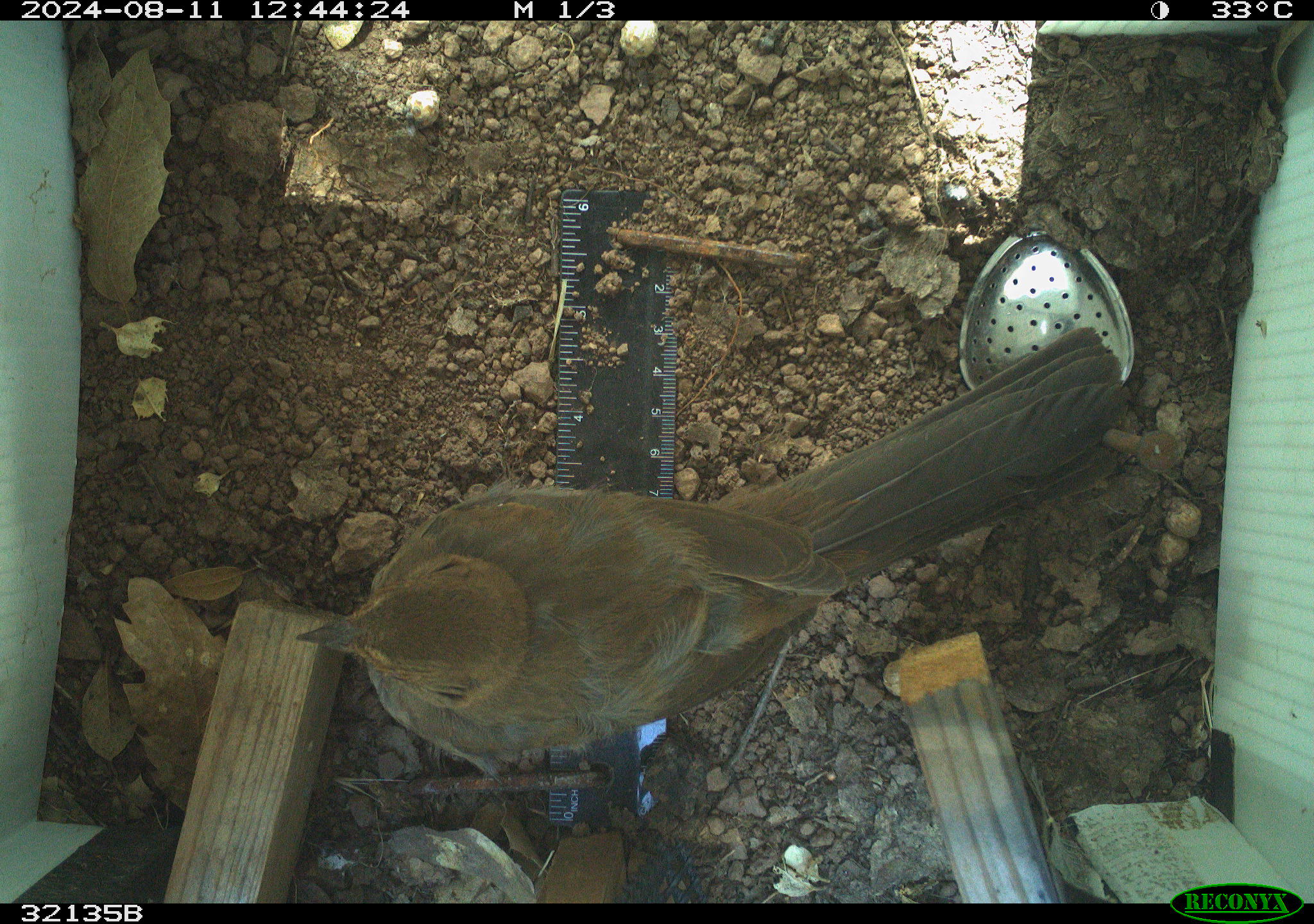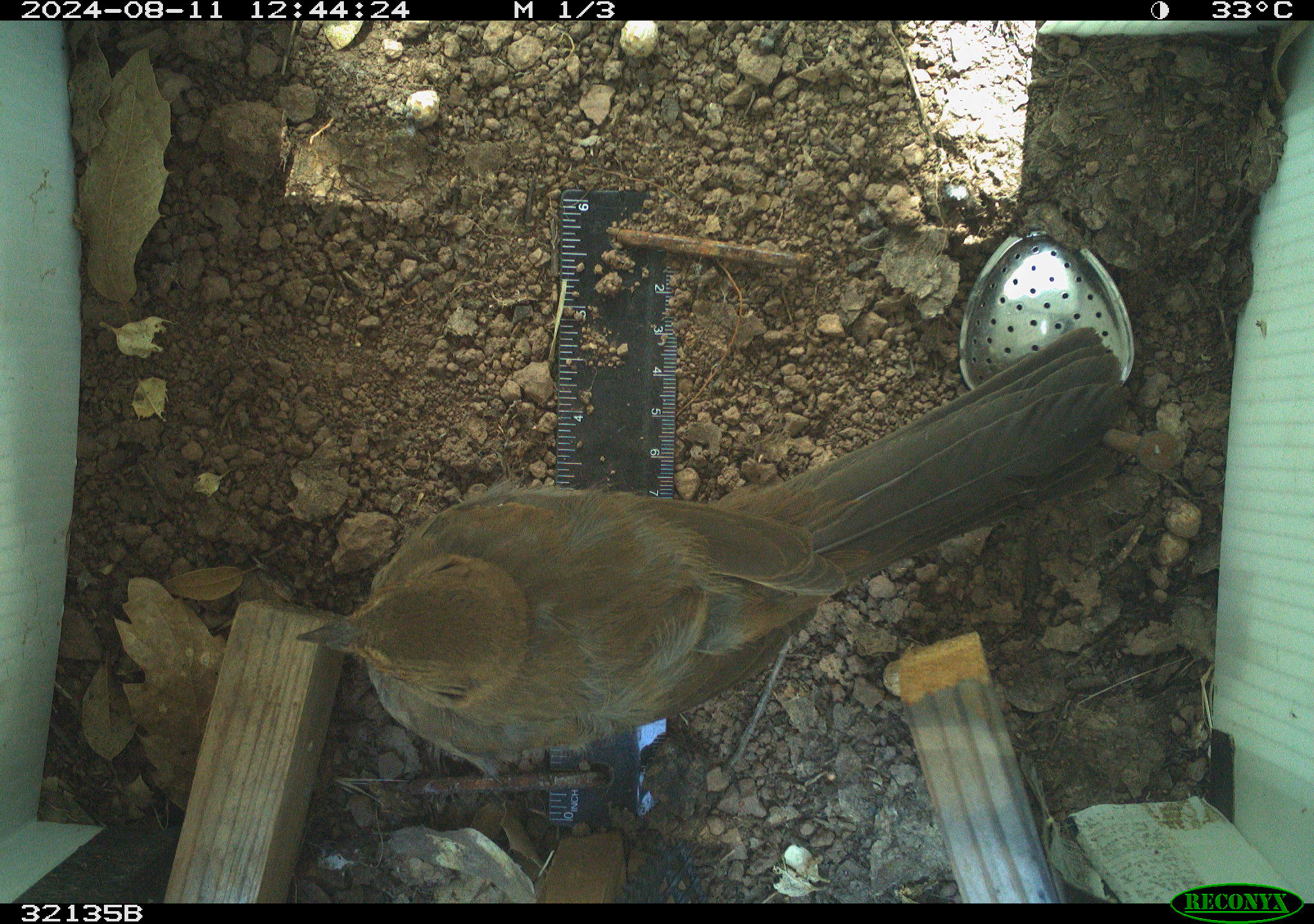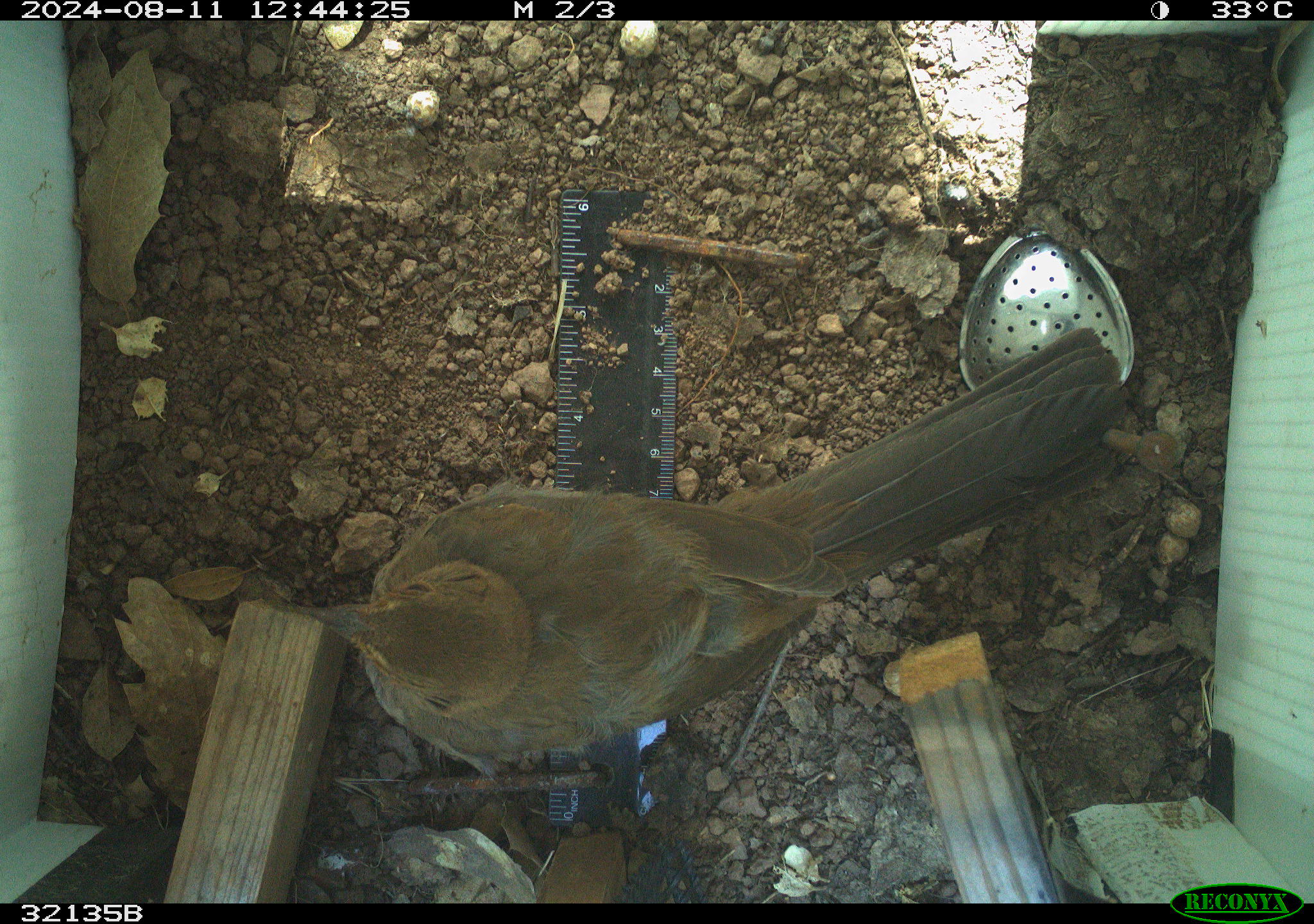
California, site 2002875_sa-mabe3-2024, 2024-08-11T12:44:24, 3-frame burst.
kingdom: Animalia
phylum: Chordata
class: Aves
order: Passeriformes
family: Passerellidae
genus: Melozone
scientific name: Melozone crissalis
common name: california towhee